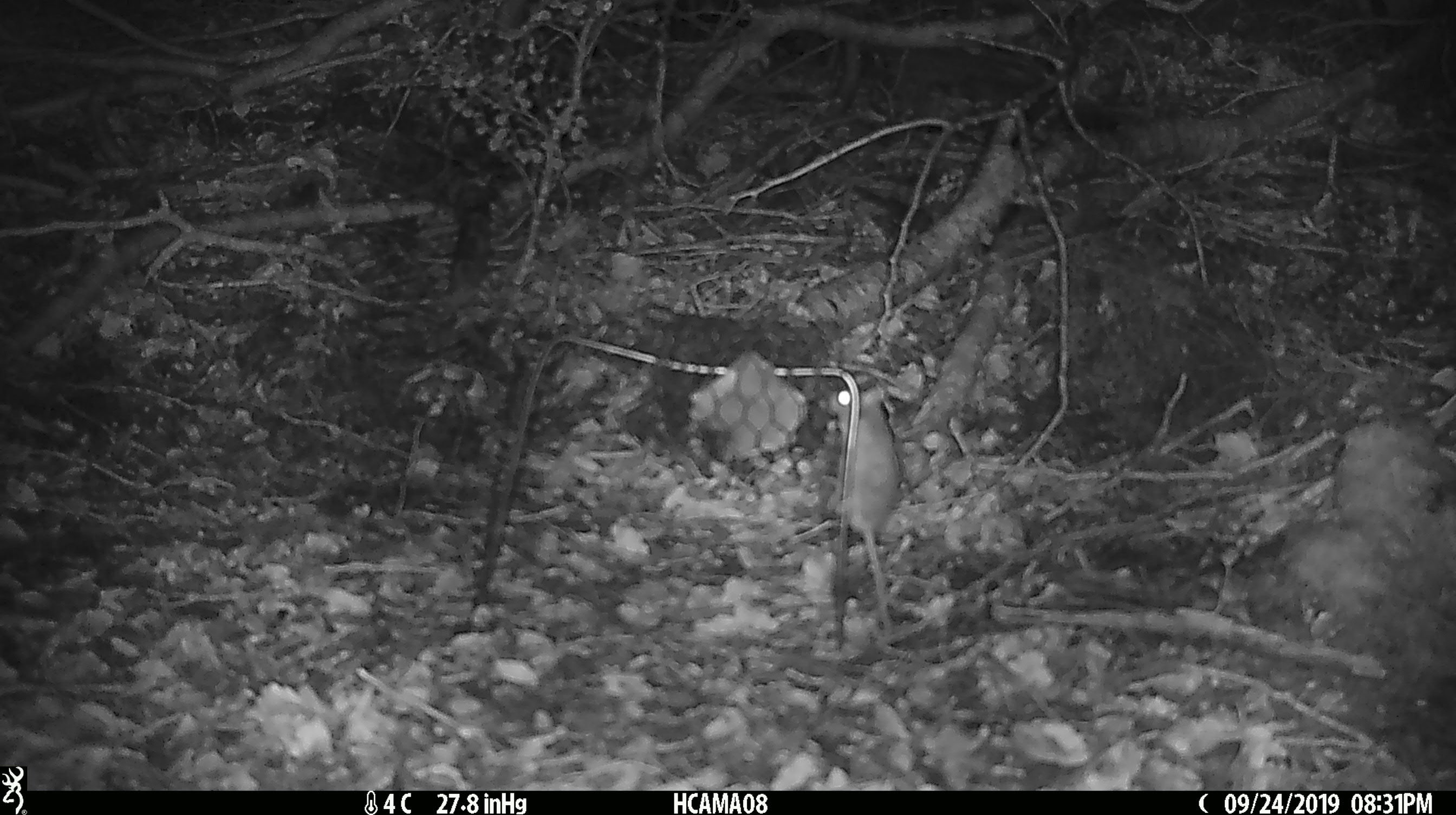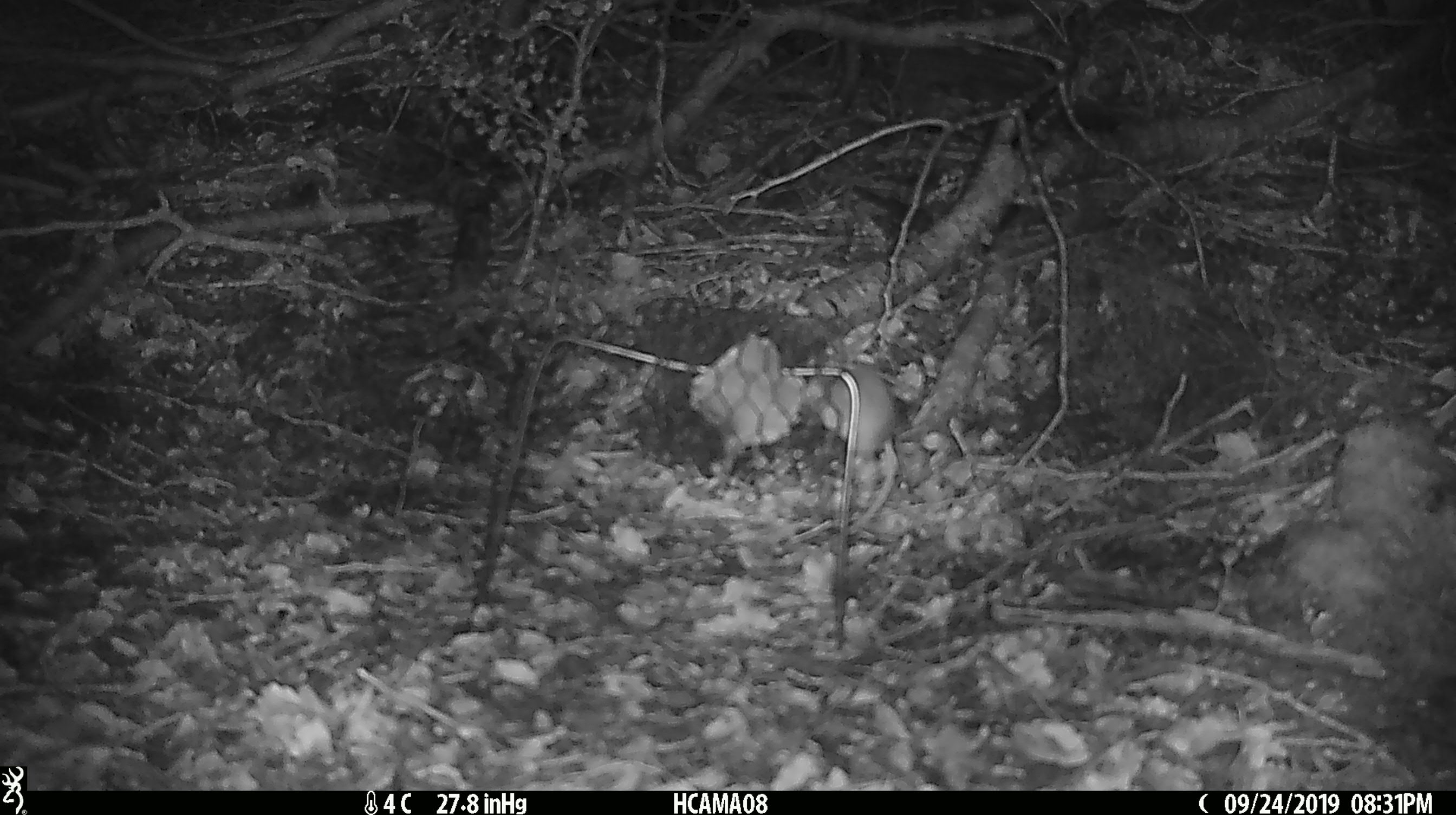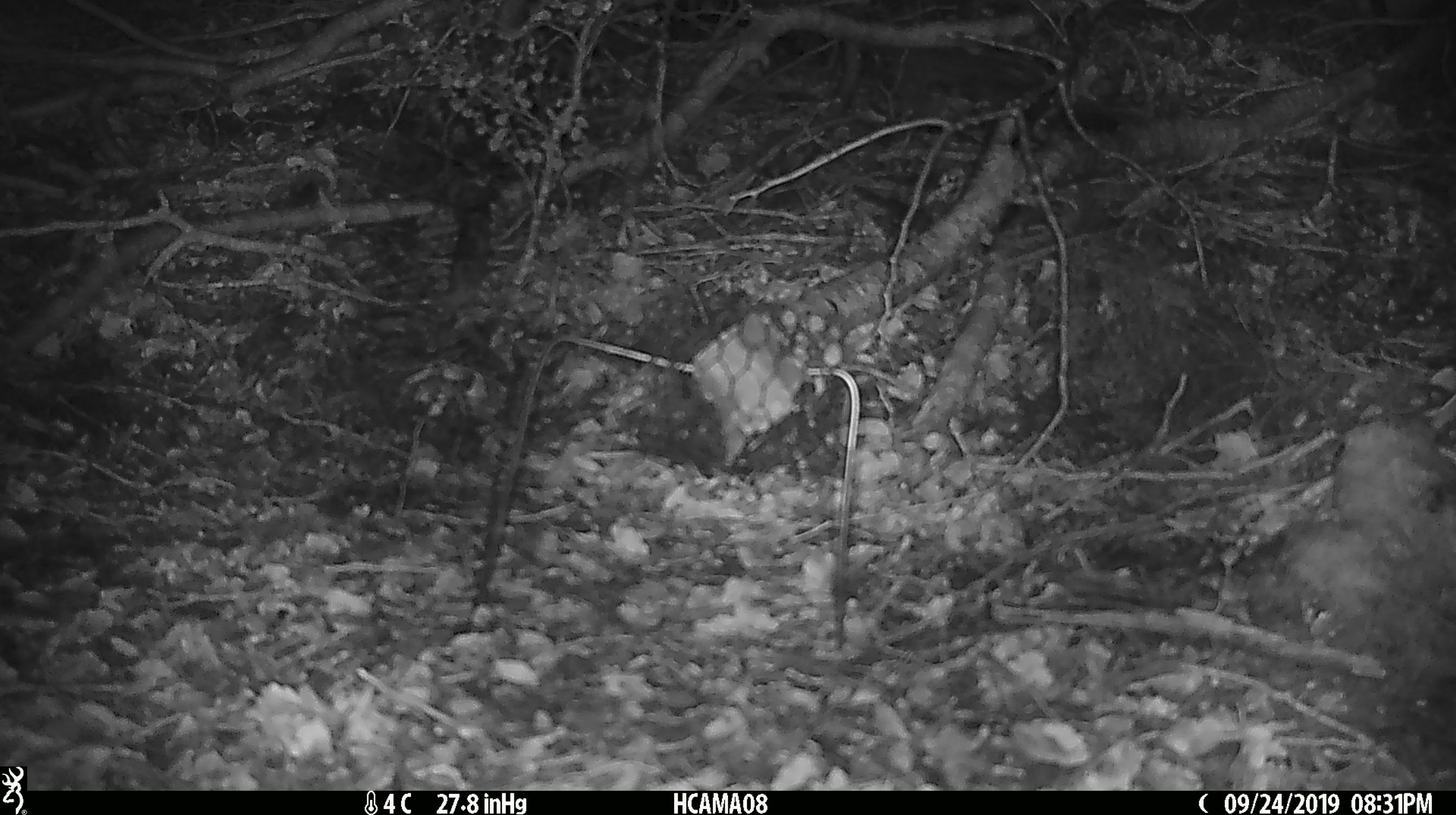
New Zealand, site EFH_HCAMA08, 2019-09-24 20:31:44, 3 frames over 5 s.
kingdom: Animalia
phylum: Chordata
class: Mammalia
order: Rodentia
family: Muridae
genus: Mus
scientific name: Mus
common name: mouse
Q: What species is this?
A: Mouse (Mus).